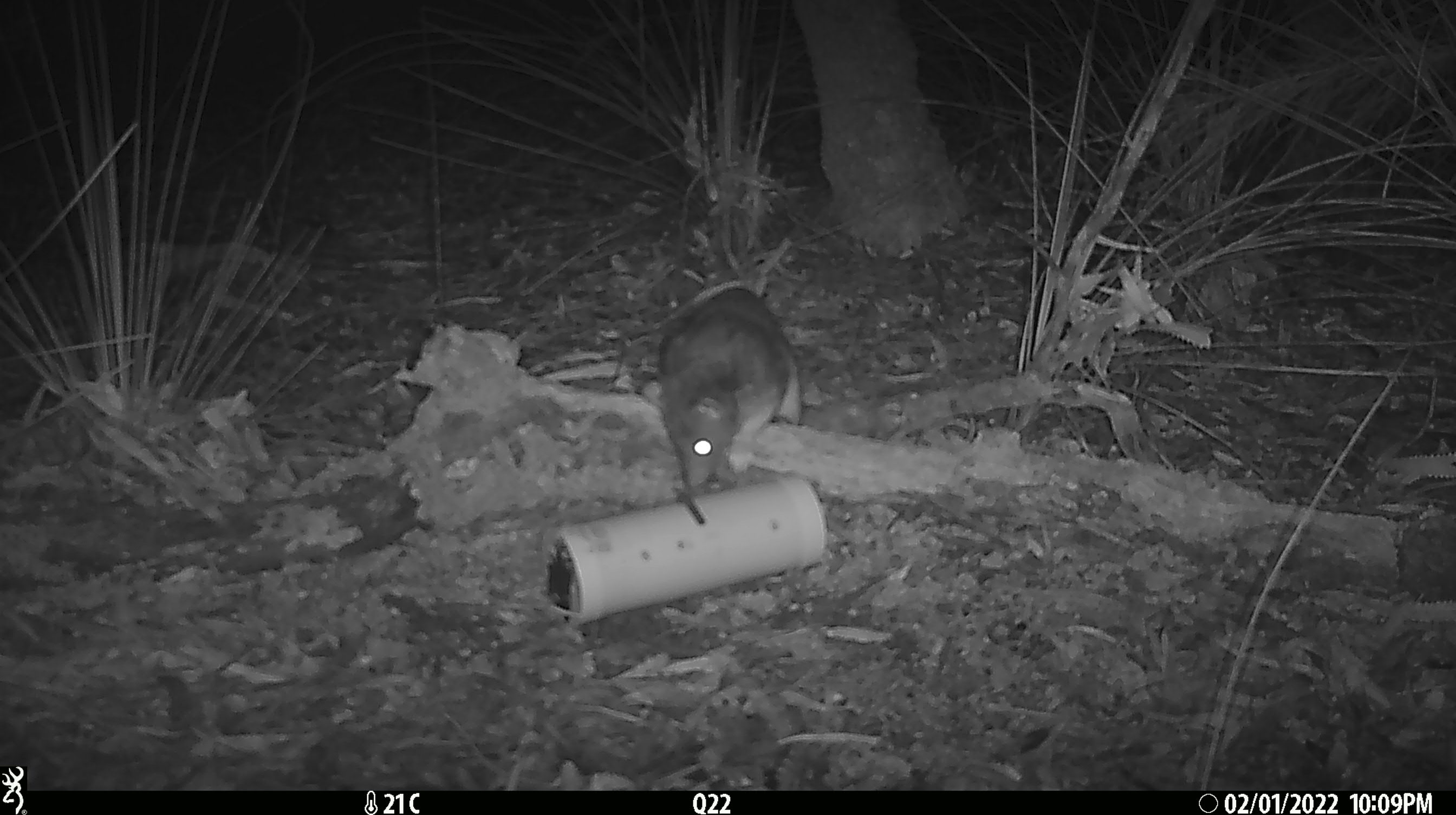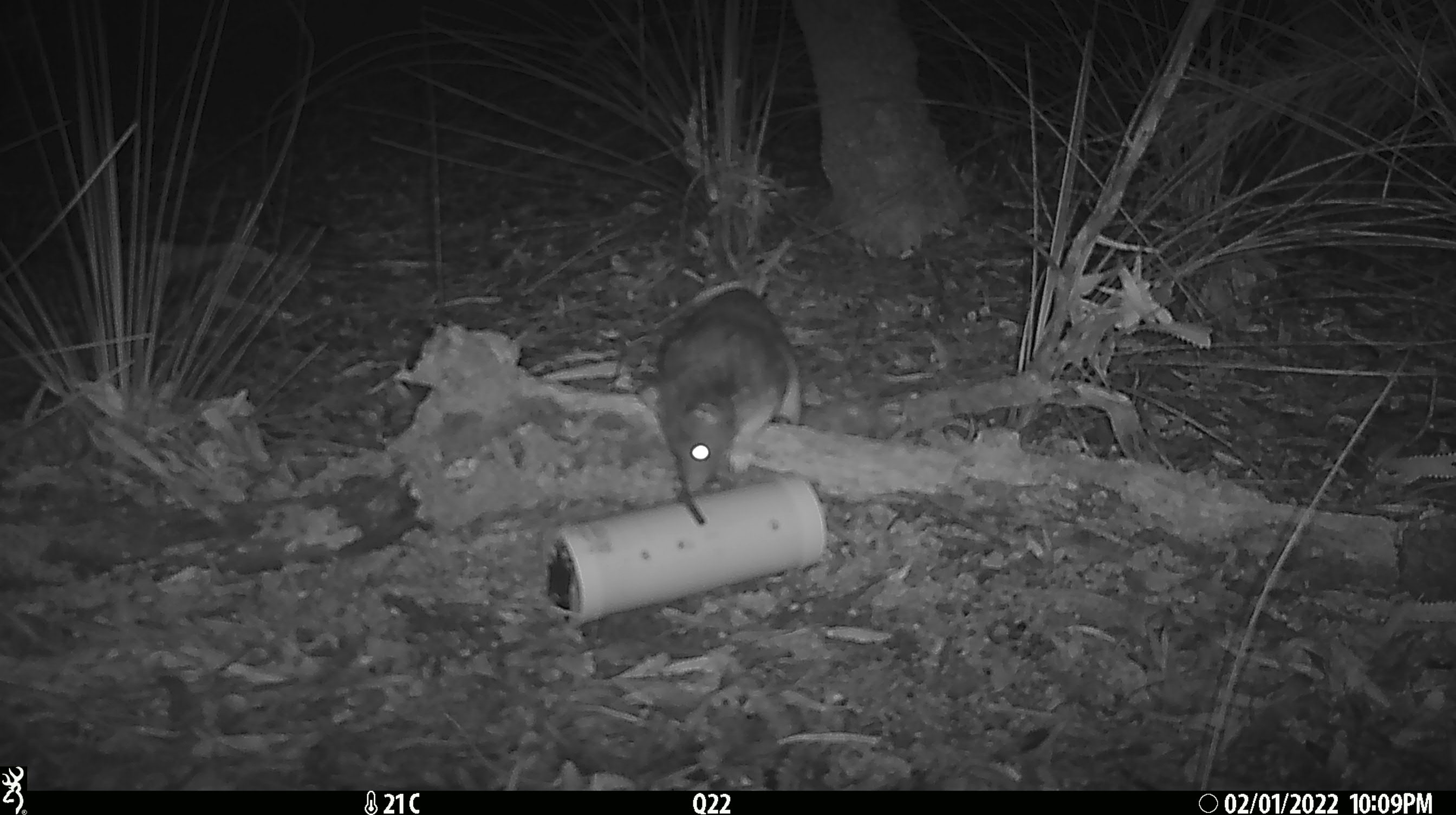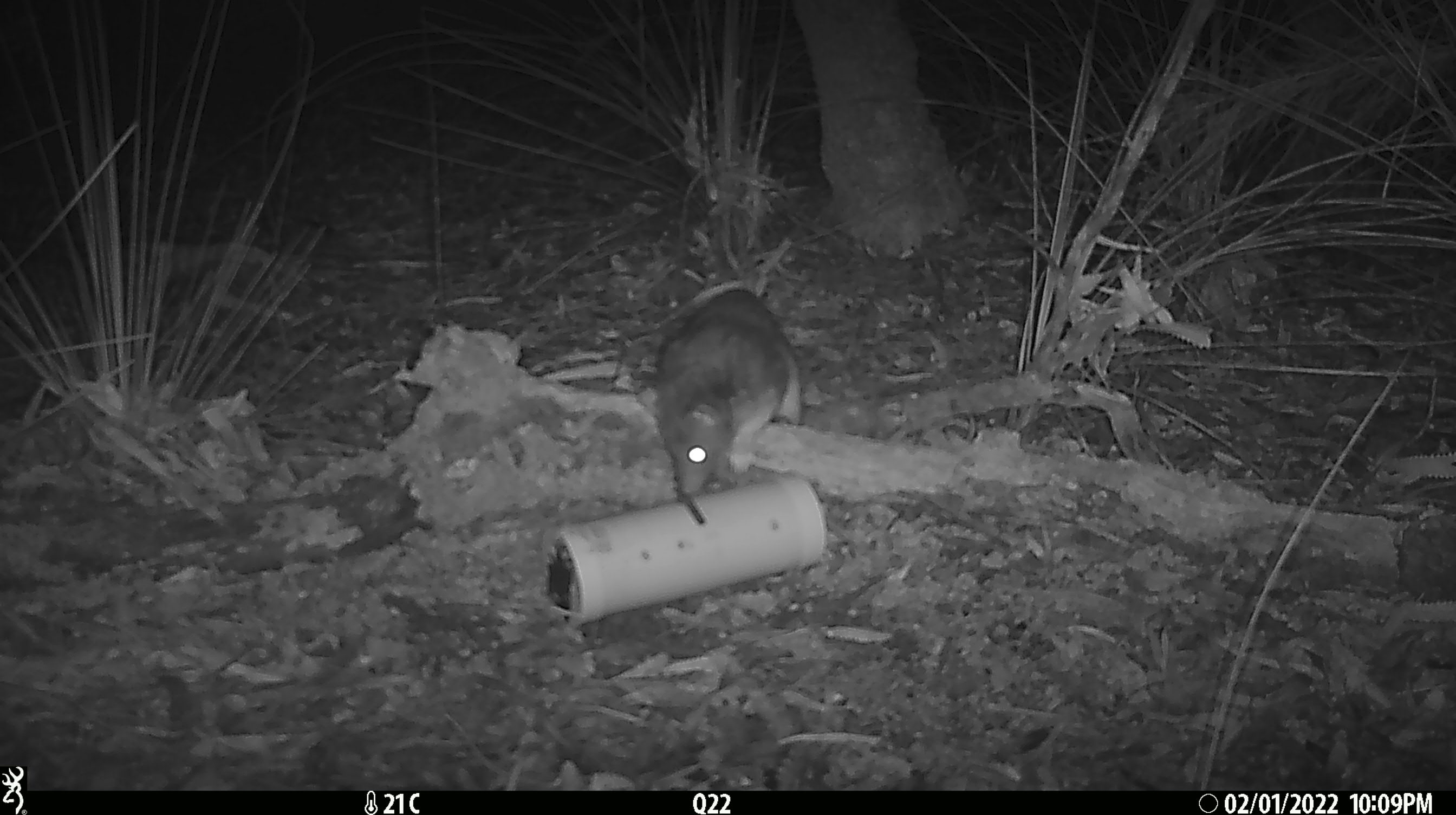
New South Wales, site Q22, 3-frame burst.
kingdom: Animalia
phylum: Chordata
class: Mammalia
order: Dasyuromorphia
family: Dasyuridae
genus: Dasyurus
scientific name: Dasyurus maculatus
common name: spotted-tailed quoll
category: quoll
Quoll (spotted-tailed quoll) (Dasyurus maculatus).